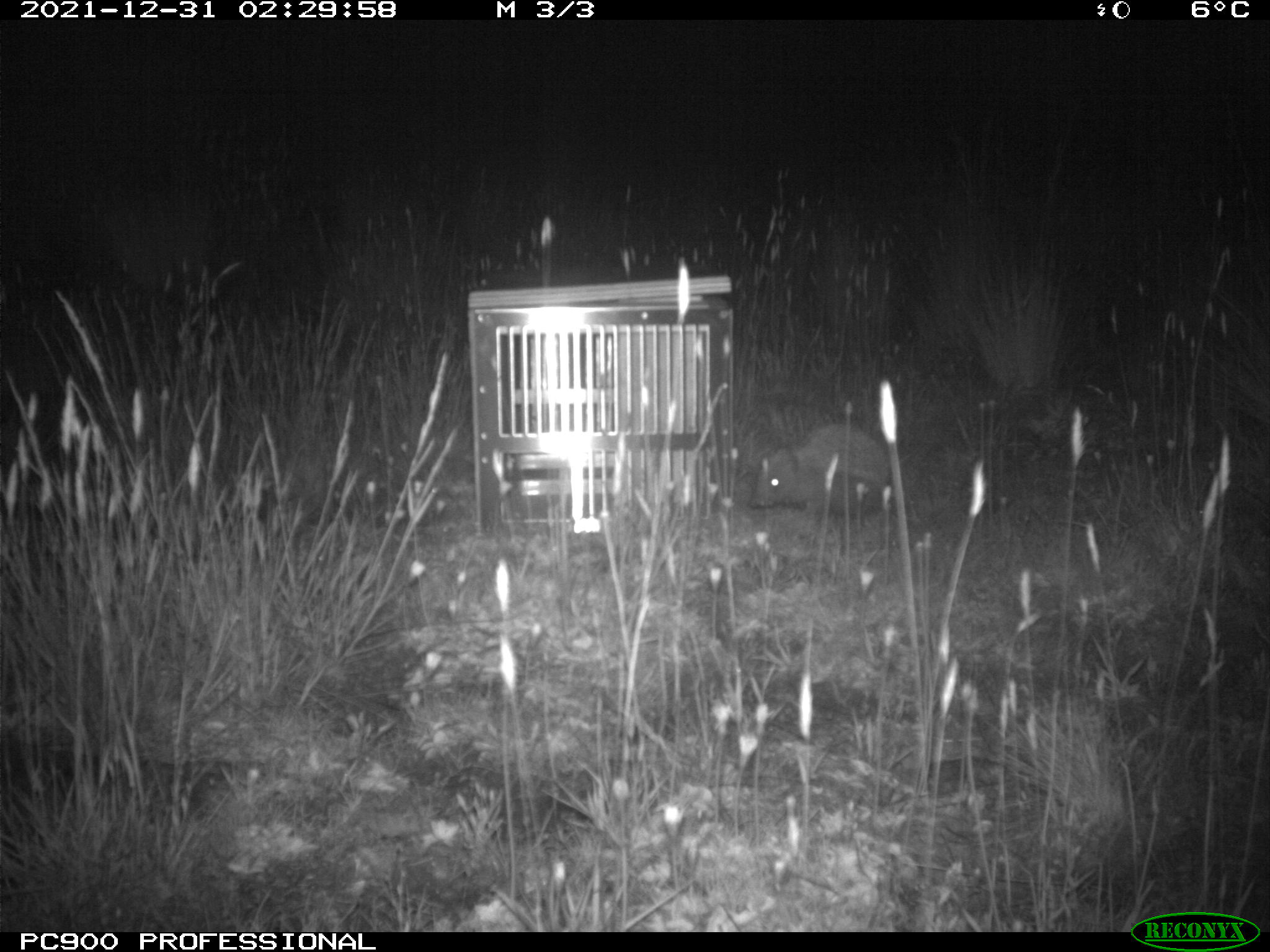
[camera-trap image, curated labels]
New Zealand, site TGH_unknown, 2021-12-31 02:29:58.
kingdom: Animalia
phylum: Chordata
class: Mammalia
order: Eulipotyphla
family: Erinaceidae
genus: Erinaceus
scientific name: Erinaceus europaeus europaeus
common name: european hedgehog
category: hedgehog